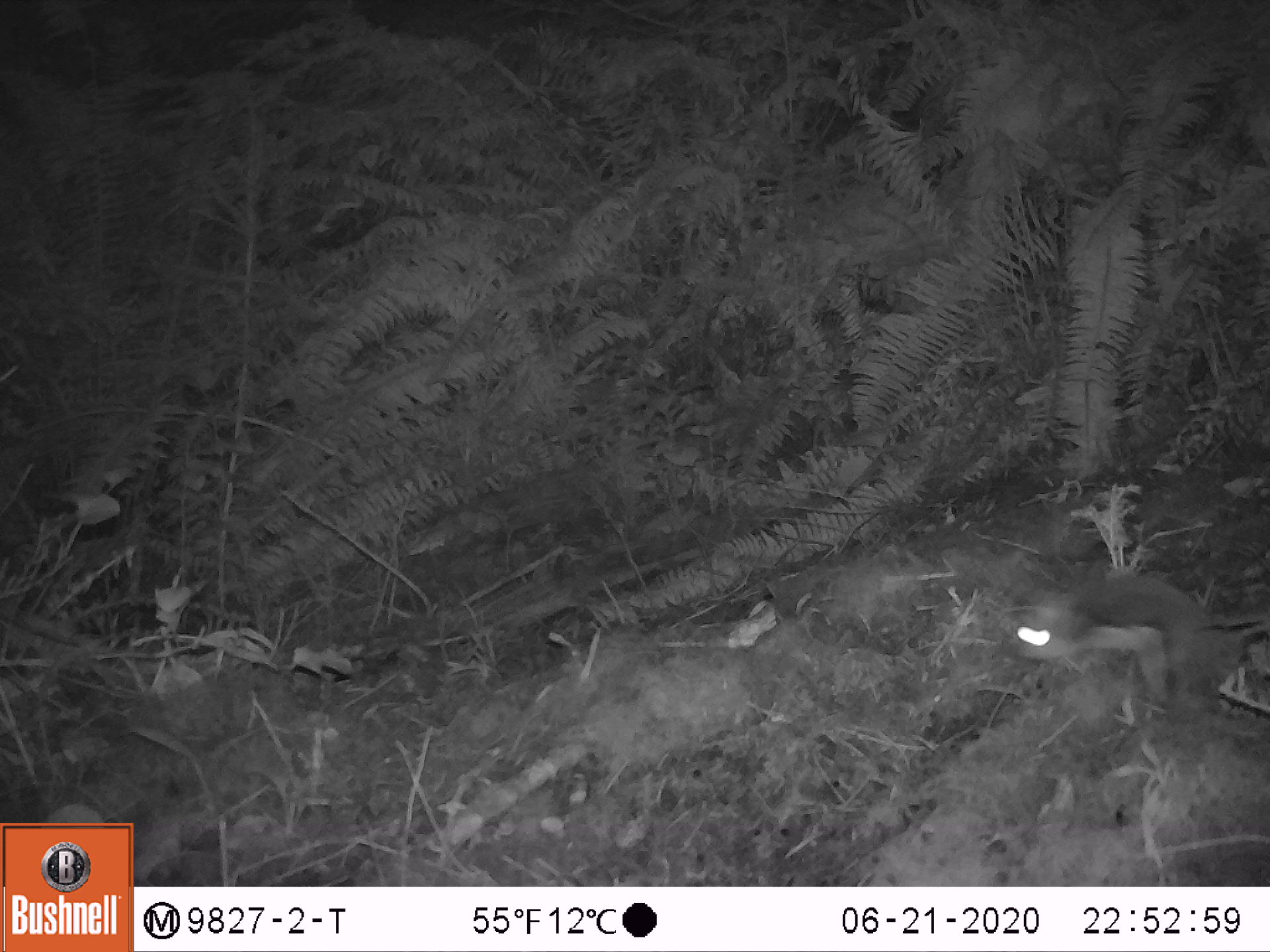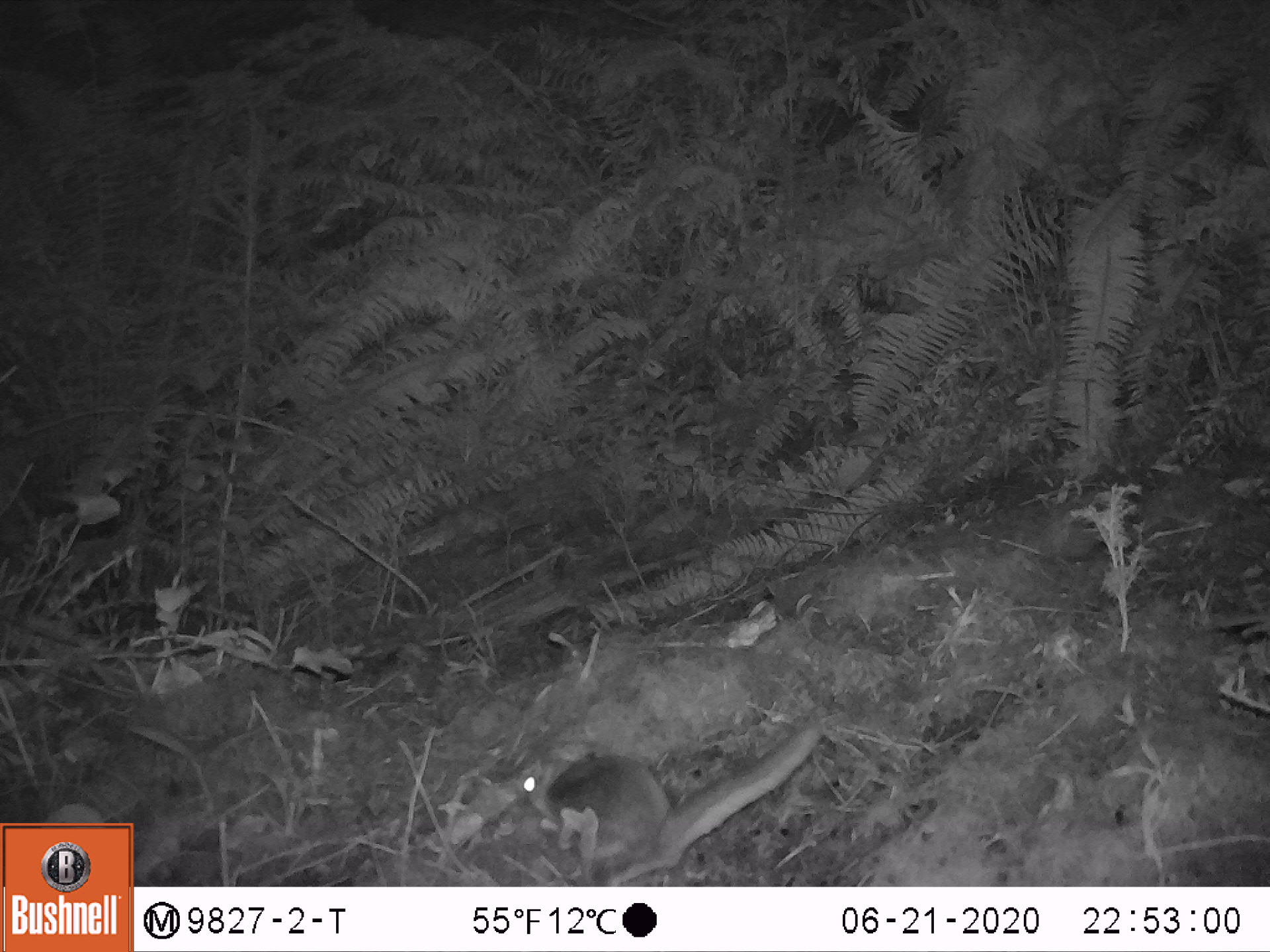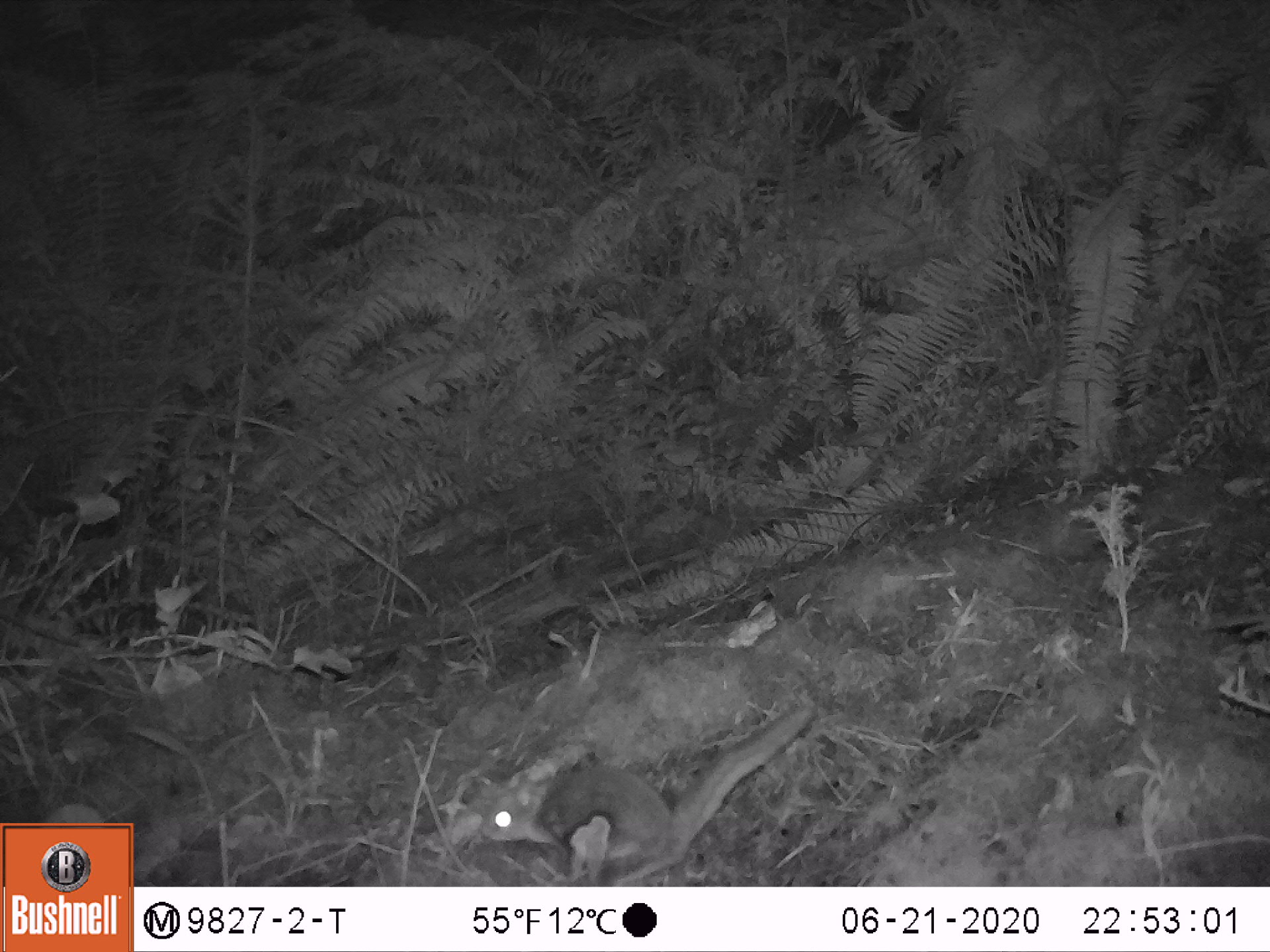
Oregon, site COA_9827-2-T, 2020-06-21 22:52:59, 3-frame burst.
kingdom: Animalia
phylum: Chordata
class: Mammalia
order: Rodentia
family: Sciuridae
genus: Glaucomys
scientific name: Glaucomys oregonensis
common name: humboldt's flying squirrel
Humboldt's flying squirrel (Glaucomys oregonensis).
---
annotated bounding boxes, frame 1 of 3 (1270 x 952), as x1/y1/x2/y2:
humboldt's flying squirrel: 1000/559/1267/724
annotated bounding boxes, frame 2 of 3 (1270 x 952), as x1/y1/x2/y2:
humboldt's flying squirrel: 504/712/830/882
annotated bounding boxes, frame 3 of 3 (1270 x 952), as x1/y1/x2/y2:
humboldt's flying squirrel: 471/693/826/879